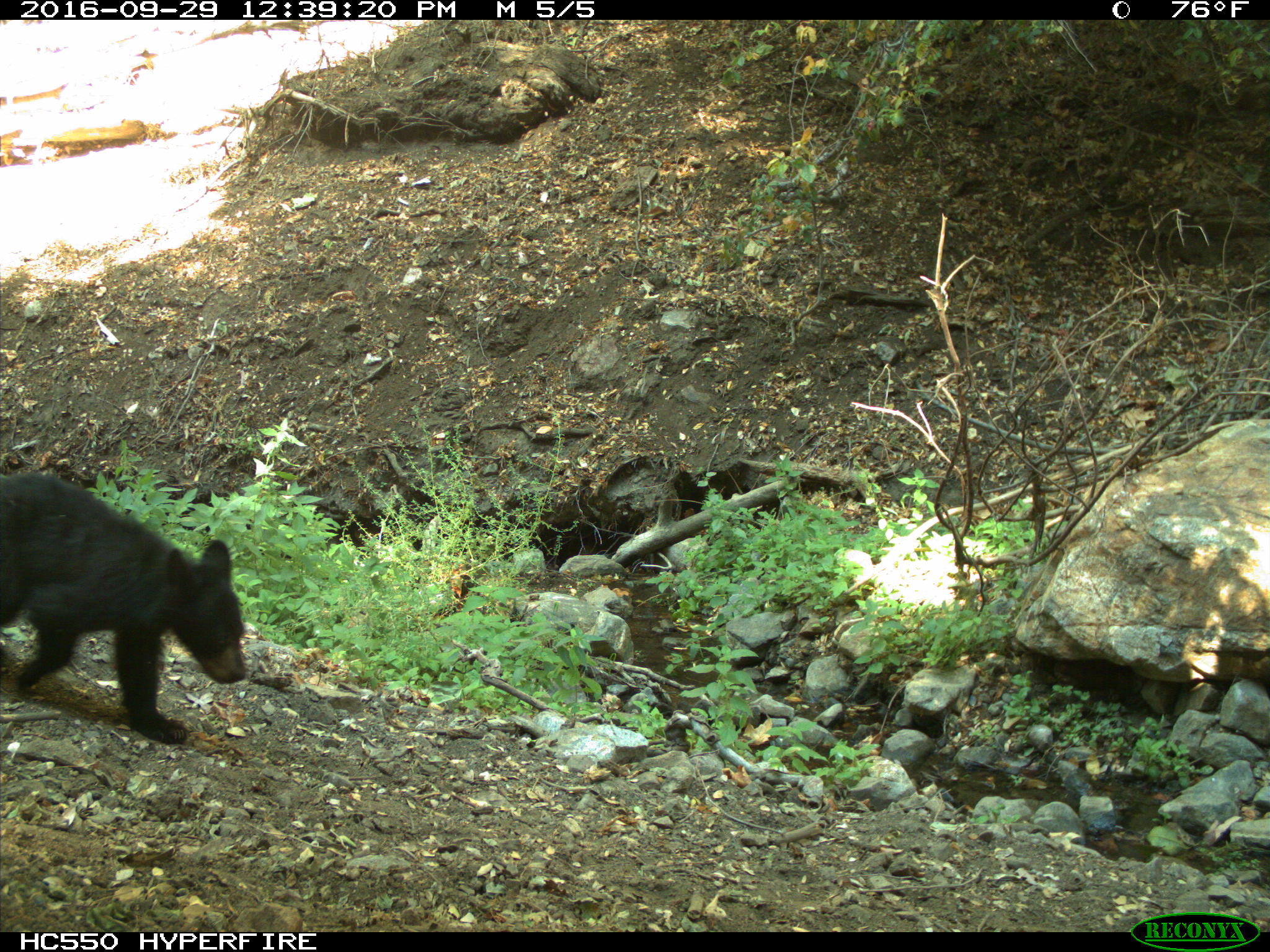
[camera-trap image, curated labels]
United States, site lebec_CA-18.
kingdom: Animalia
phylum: Chordata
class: Mammalia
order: Carnivora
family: Ursidae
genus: Ursus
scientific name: Ursus americanus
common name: american black bear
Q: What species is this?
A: Ursus americanus (american black bear).